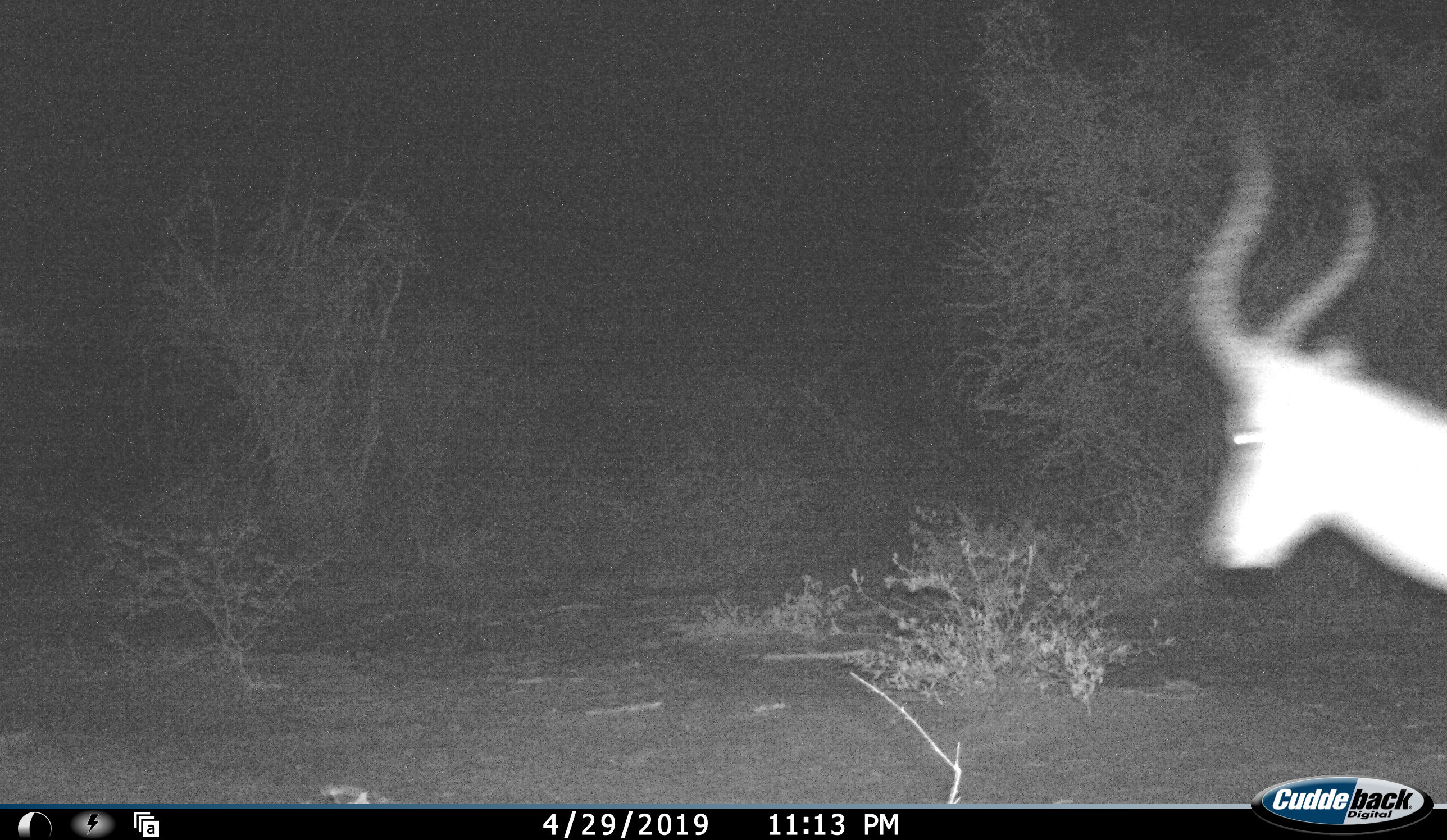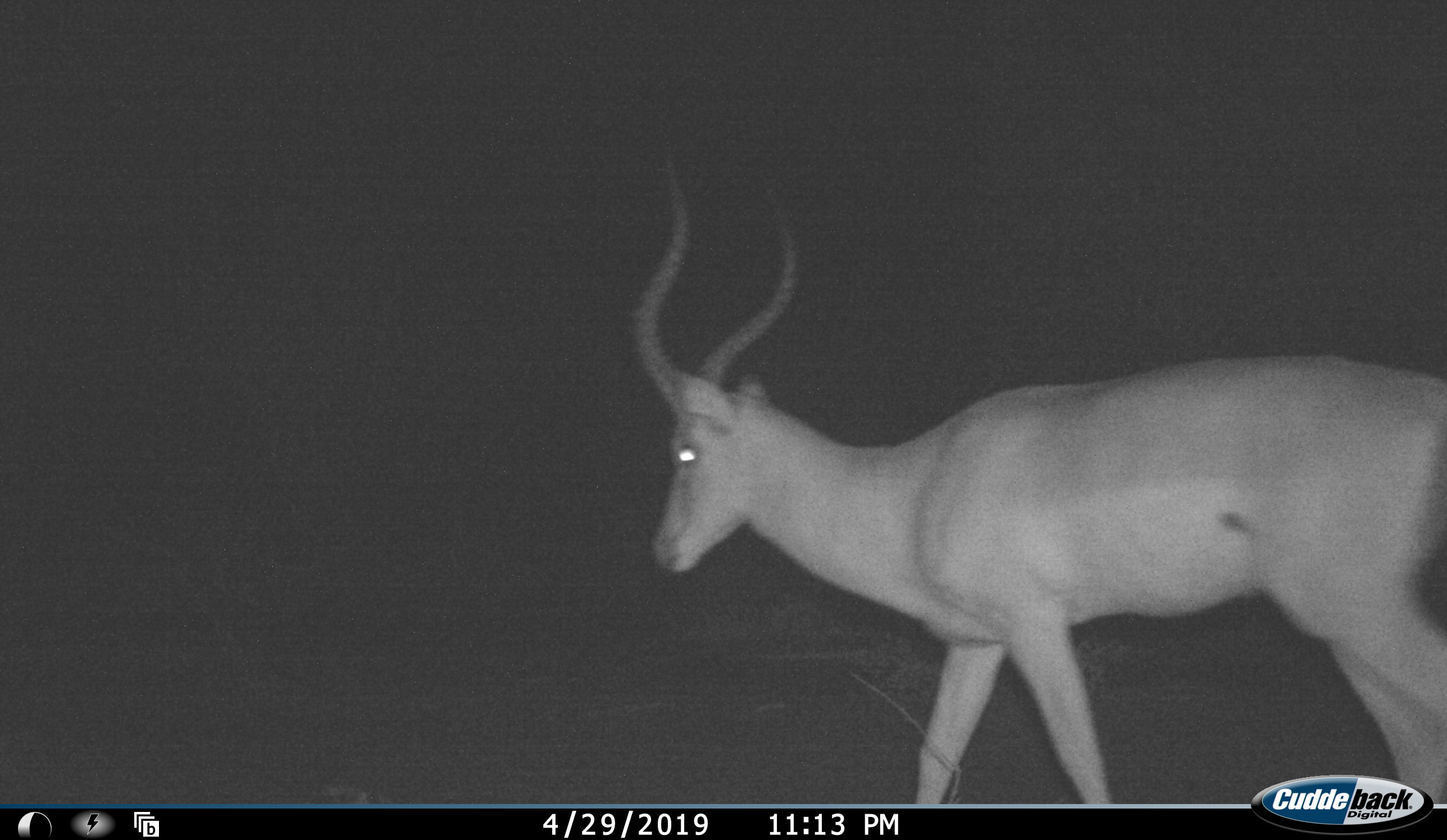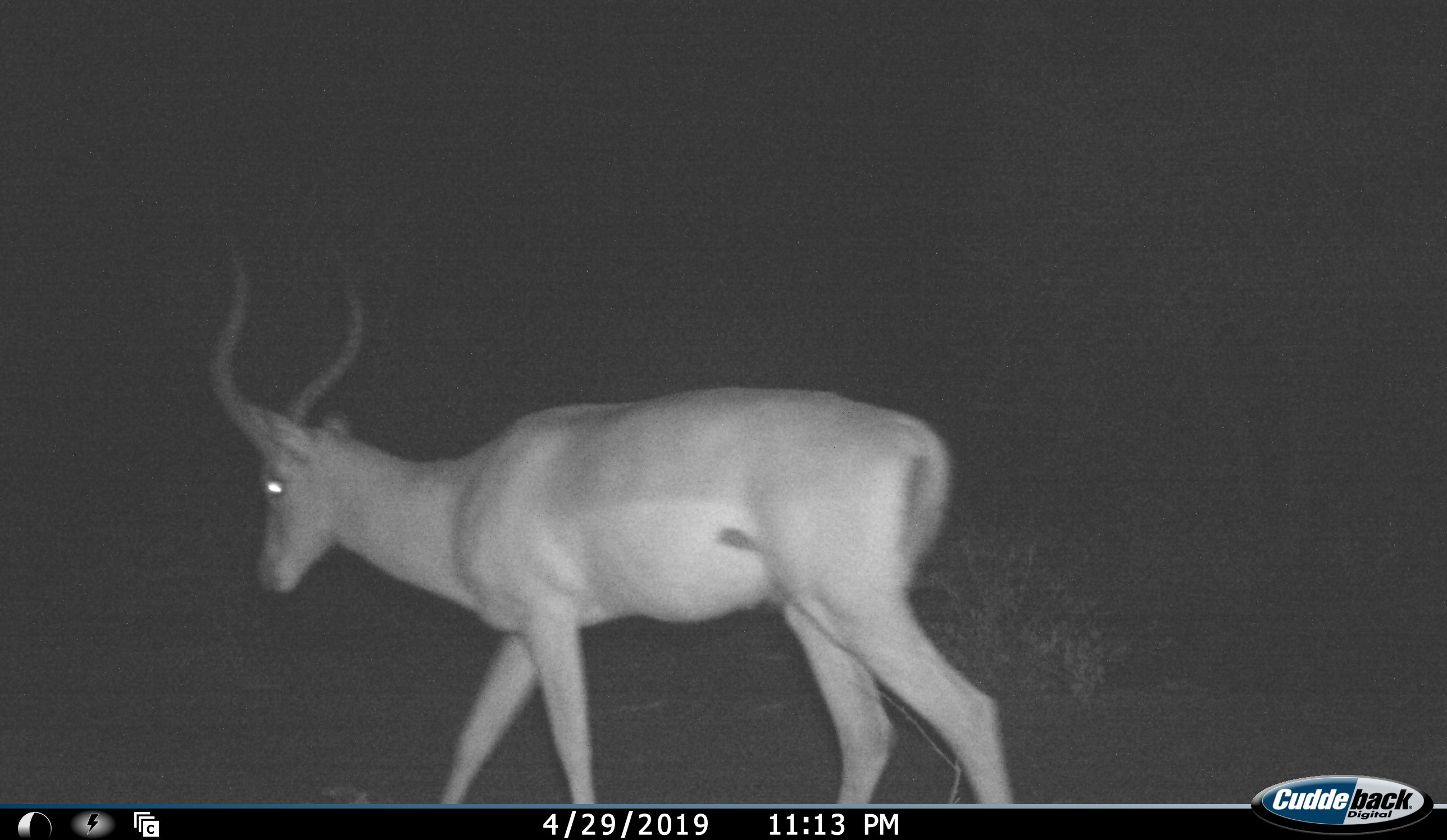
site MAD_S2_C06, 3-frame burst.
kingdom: Animalia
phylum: Chordata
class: Mammalia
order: Artiodactyla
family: Bovidae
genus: Aepyceros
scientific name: Aepyceros melampus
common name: impala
Impala (Aepyceros melampus), count 1. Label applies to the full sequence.